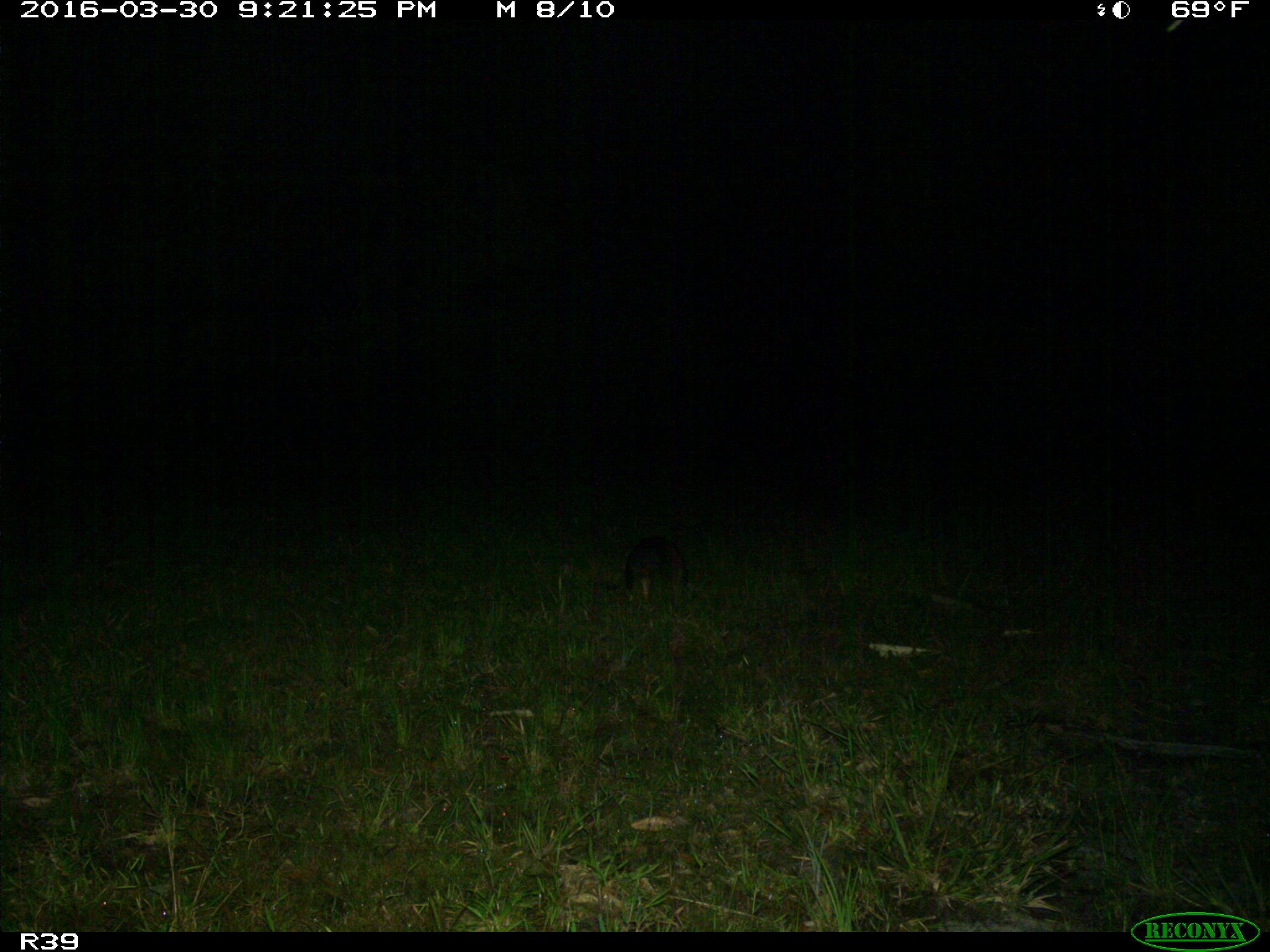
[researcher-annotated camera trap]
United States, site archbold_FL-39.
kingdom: Animalia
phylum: Chordata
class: Mammalia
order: Cingulata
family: Dasypodidae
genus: Dasypus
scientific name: Dasypus novemcinctus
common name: nine-banded armadillo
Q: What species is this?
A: Dasypus novemcinctus (nine-banded armadillo).